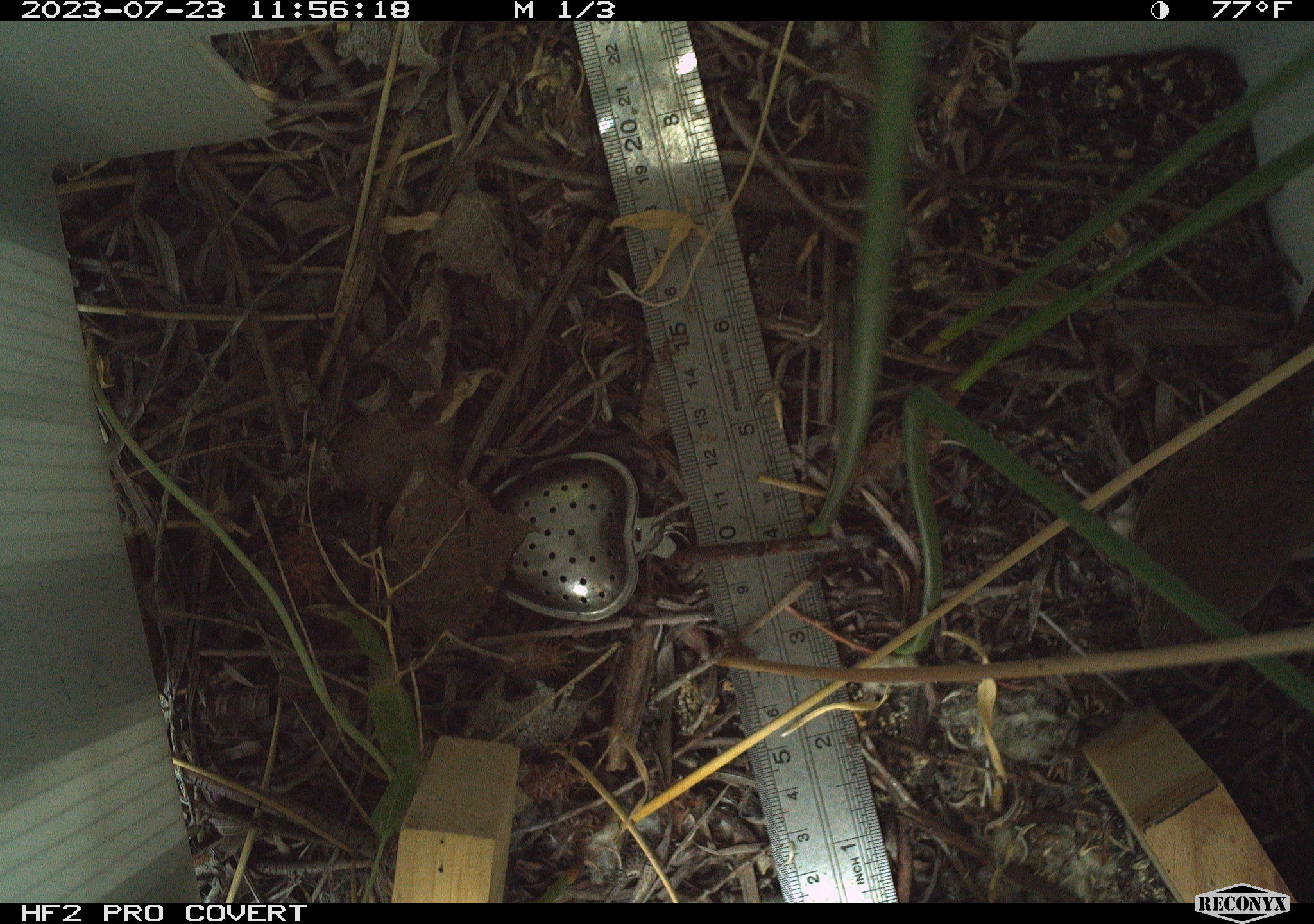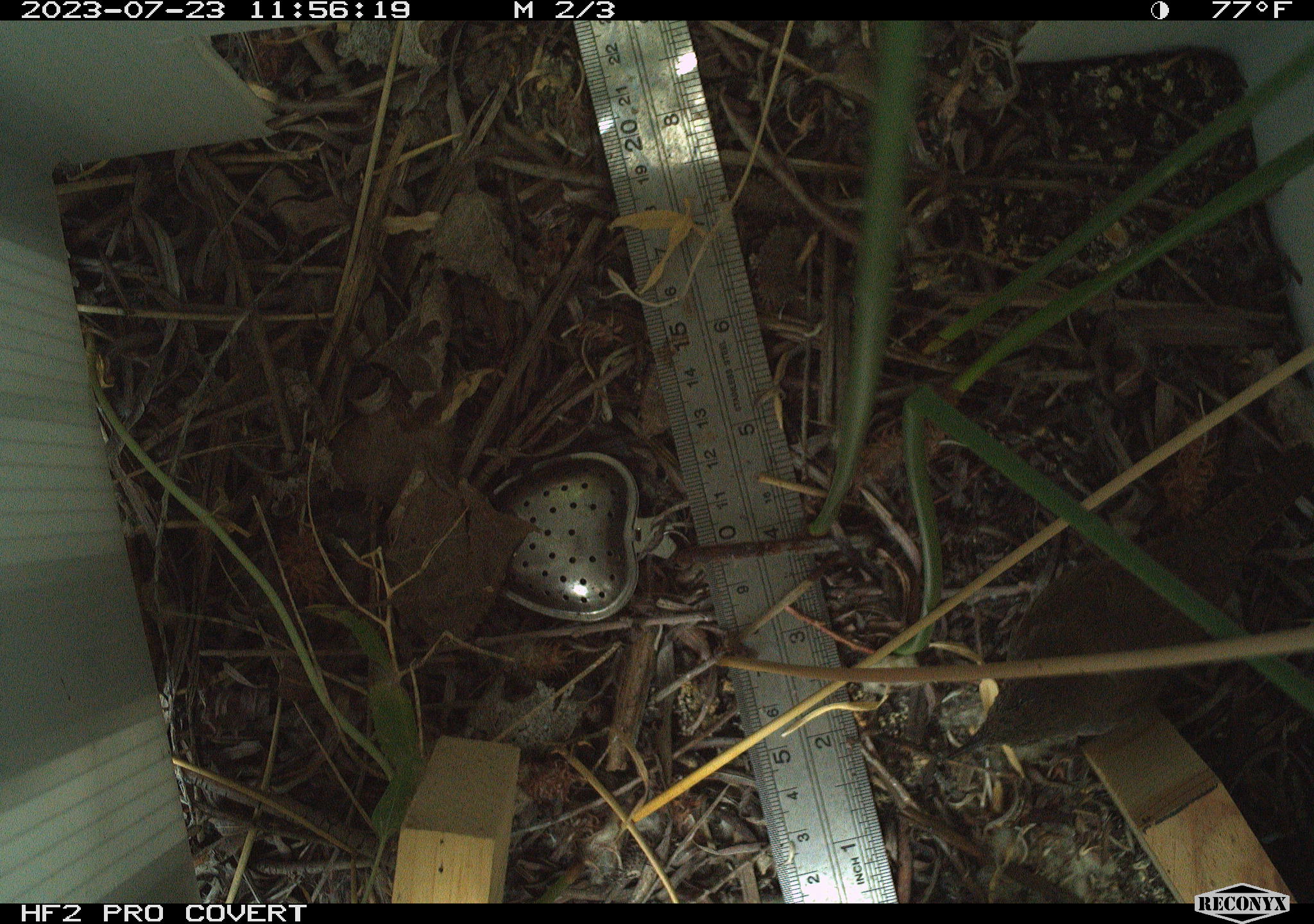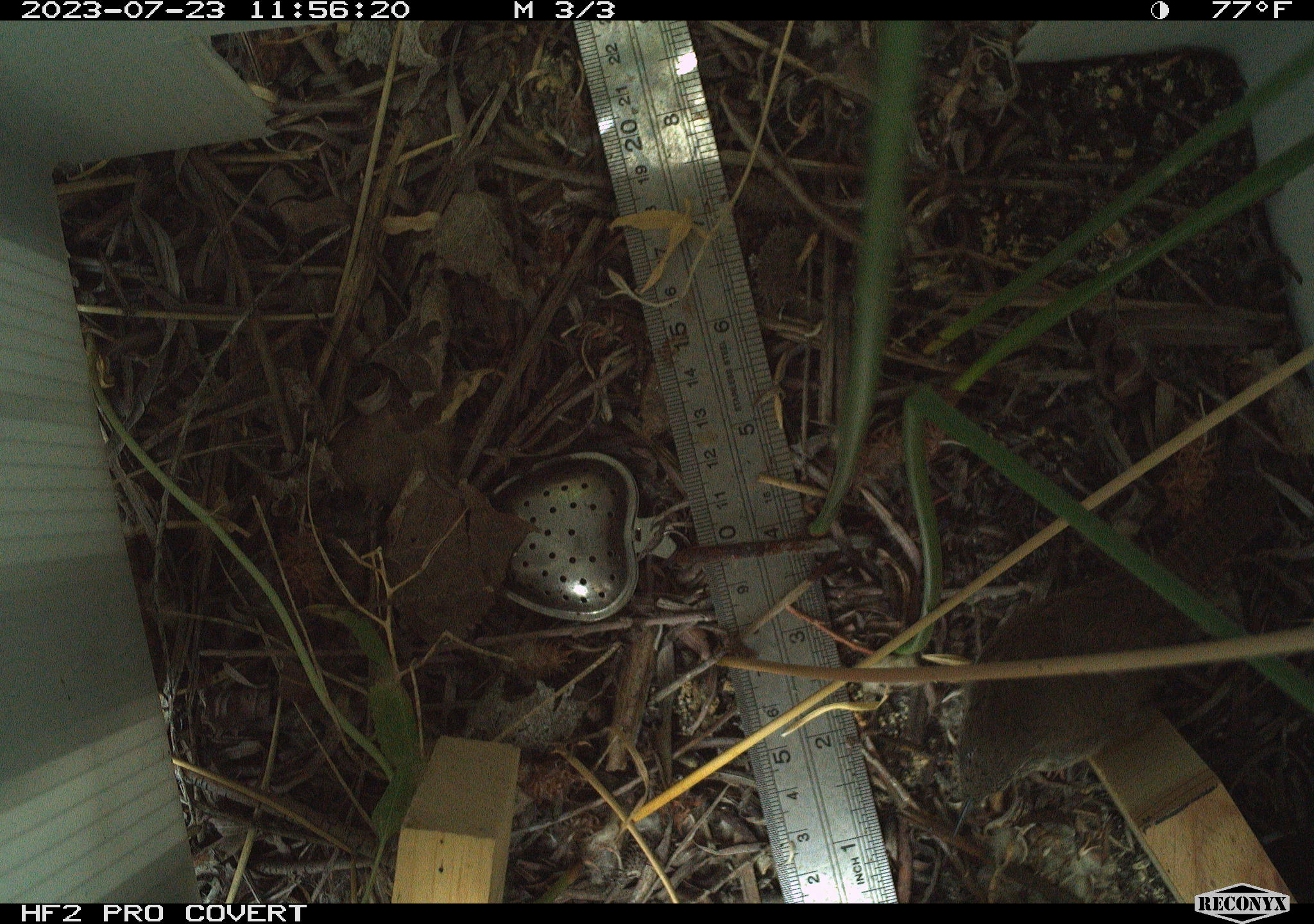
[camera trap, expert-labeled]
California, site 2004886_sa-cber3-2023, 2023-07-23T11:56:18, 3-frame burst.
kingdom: Animalia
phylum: Chordata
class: Aves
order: Passeriformes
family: Troglodytidae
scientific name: Troglodytidae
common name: wren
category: troglodytidae family